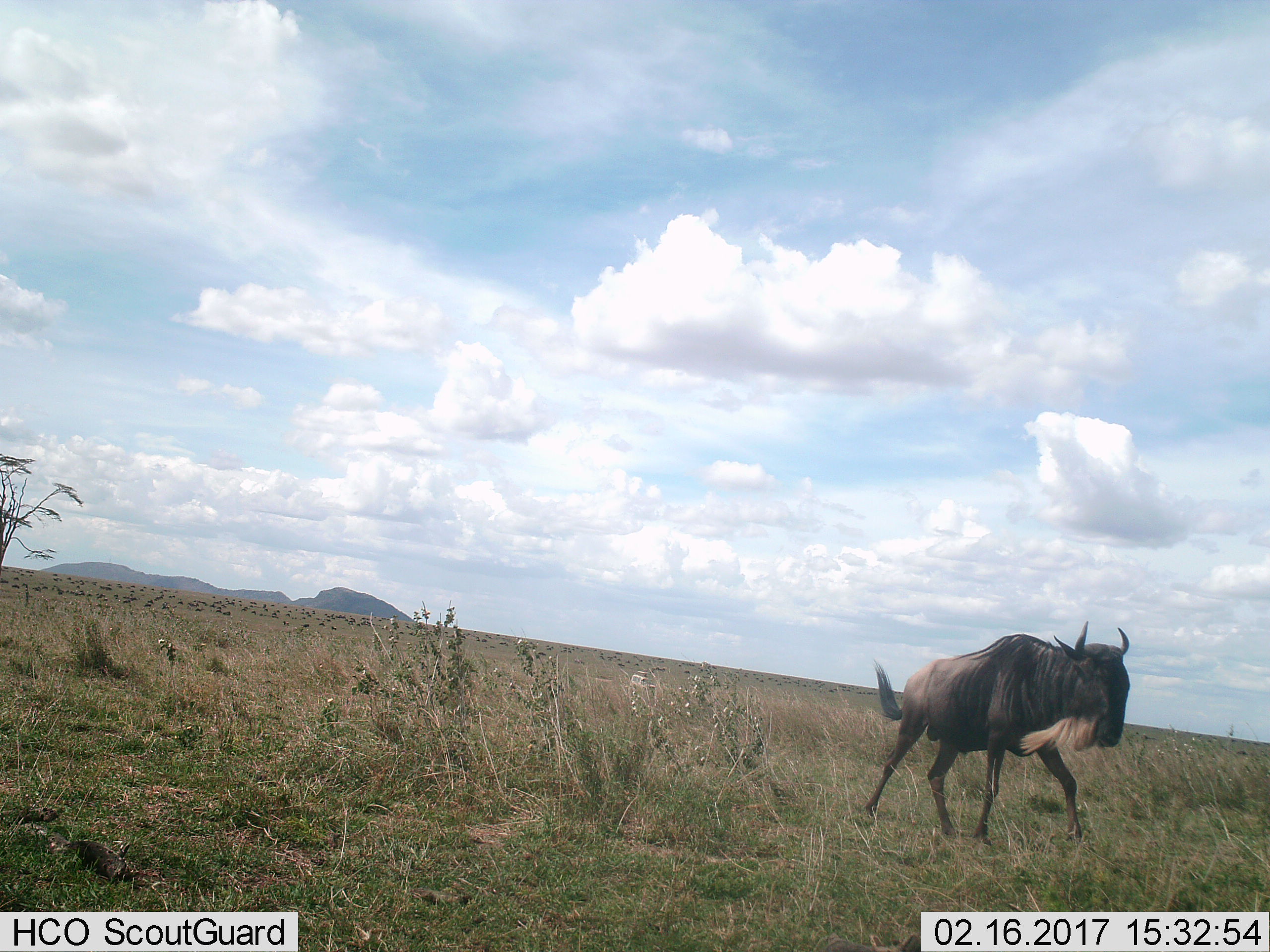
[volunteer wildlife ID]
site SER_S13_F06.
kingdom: Animalia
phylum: Chordata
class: Mammalia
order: Artiodactyla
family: Bovidae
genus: Connochaetes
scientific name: Connochaetes taurinus taurinus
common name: blue wildebeest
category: wildebeestblue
Wildebeestblue (blue wildebeest) (Connochaetes taurinus taurinus), count 11-50. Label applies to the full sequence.